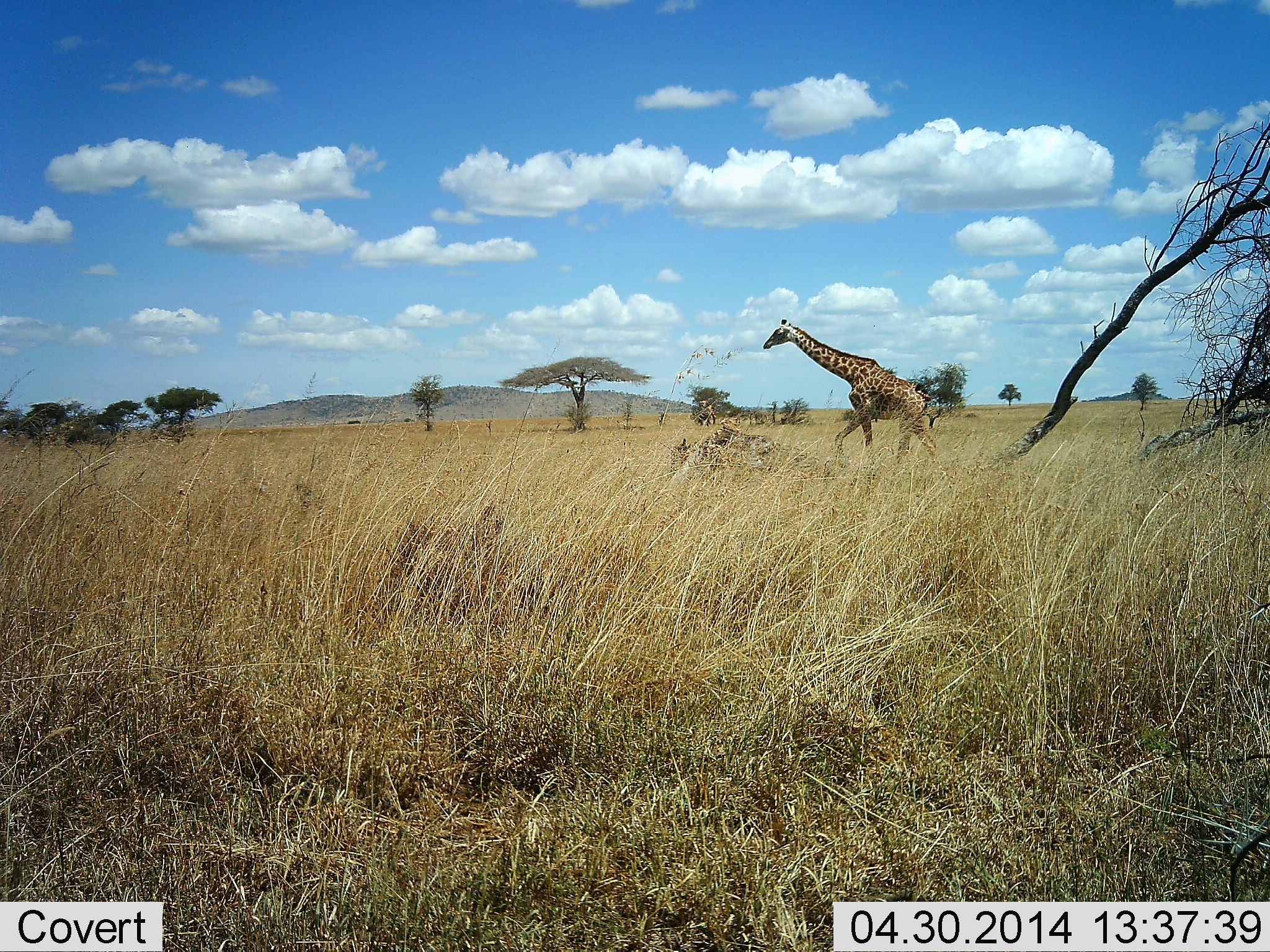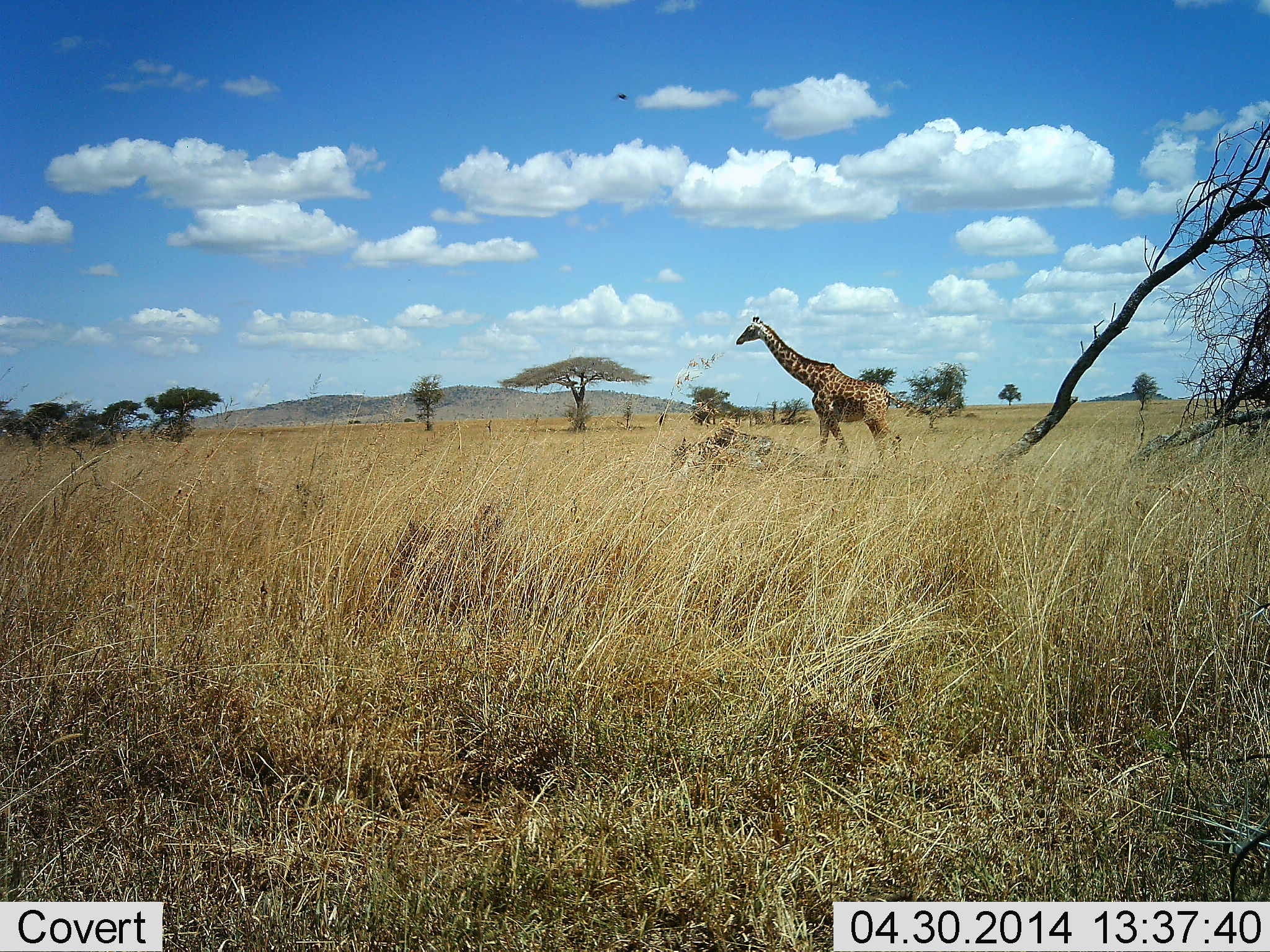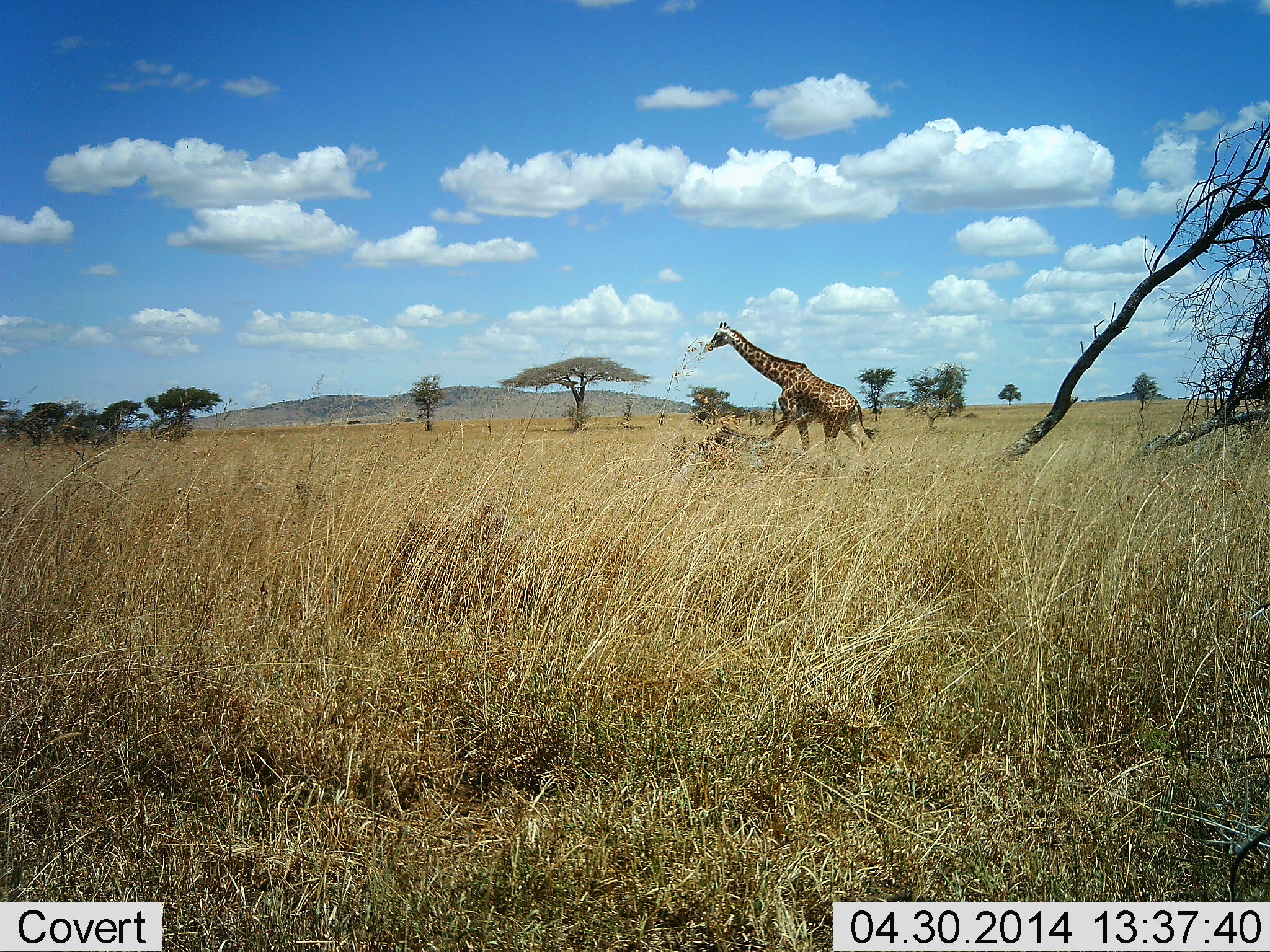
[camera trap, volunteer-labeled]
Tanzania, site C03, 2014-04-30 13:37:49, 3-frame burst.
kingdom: Animalia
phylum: Chordata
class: Mammalia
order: Artiodactyla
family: Giraffidae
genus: Giraffa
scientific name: Giraffa camelopardalis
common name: giraffe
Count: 1.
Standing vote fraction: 0%.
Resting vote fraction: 0%.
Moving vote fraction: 100%.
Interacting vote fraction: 0%.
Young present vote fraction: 0%.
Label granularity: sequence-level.